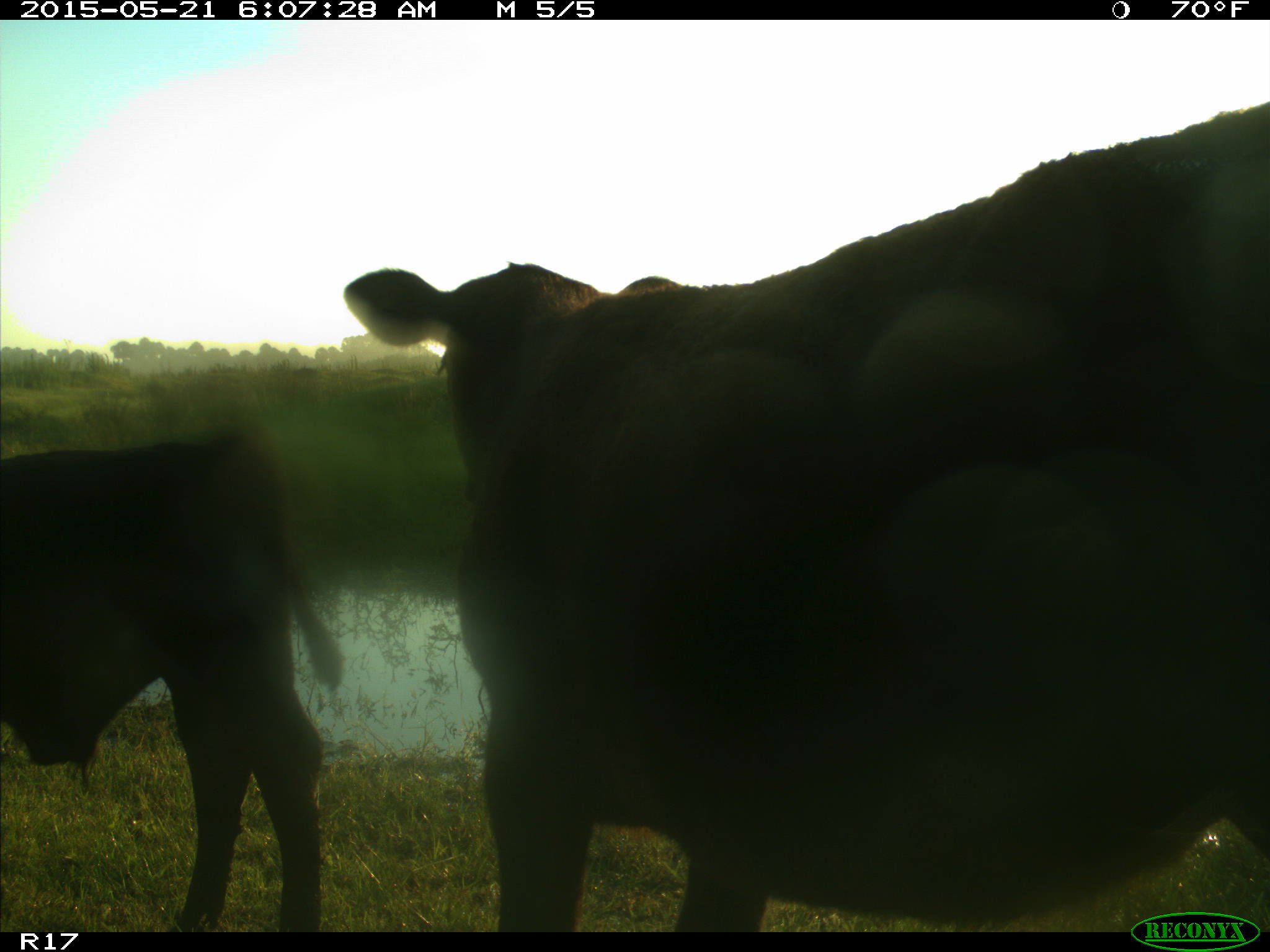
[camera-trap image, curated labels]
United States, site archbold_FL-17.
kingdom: Animalia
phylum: Chordata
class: Mammalia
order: Artiodactyla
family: Bovidae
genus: Bos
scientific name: Bos taurus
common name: domestic cow